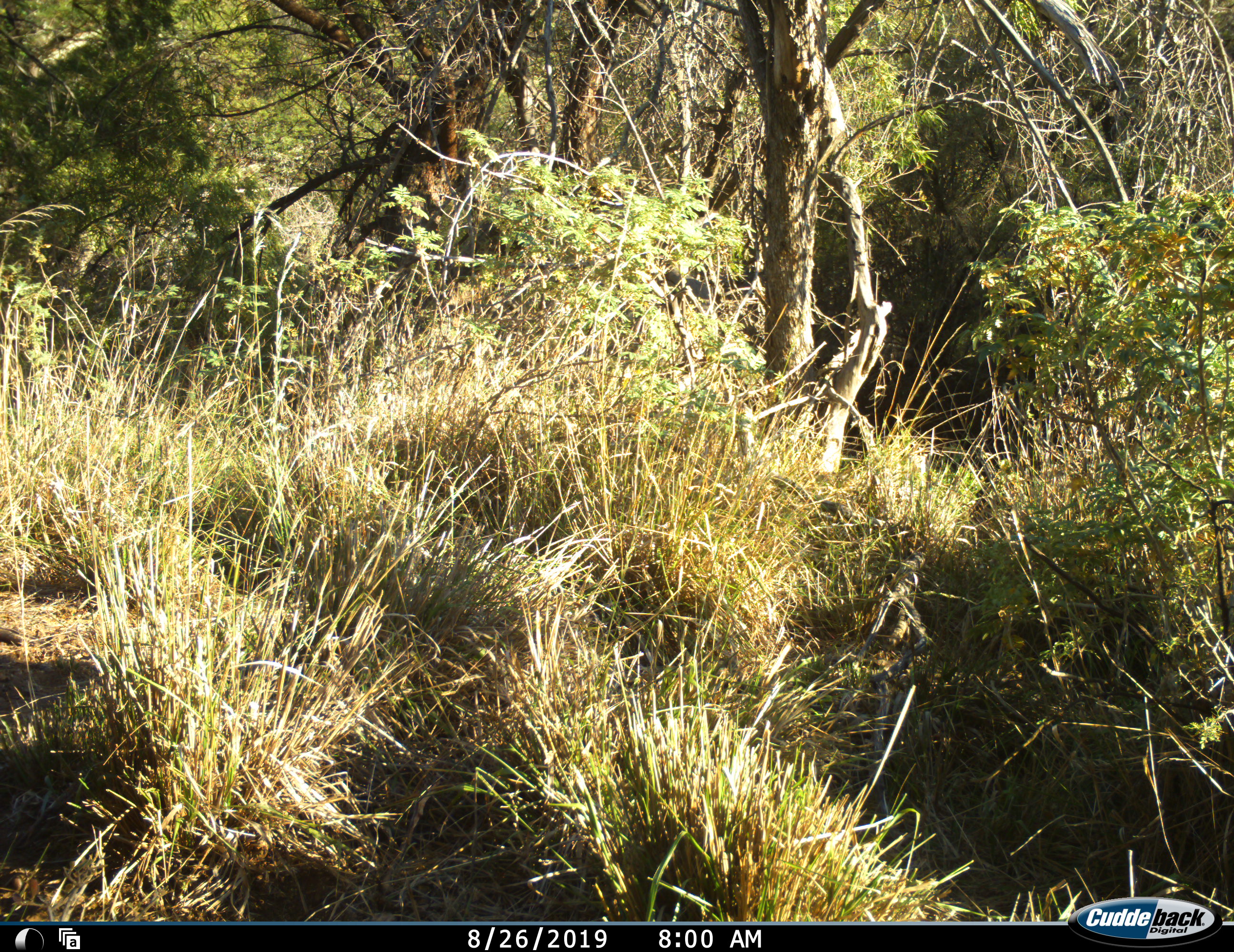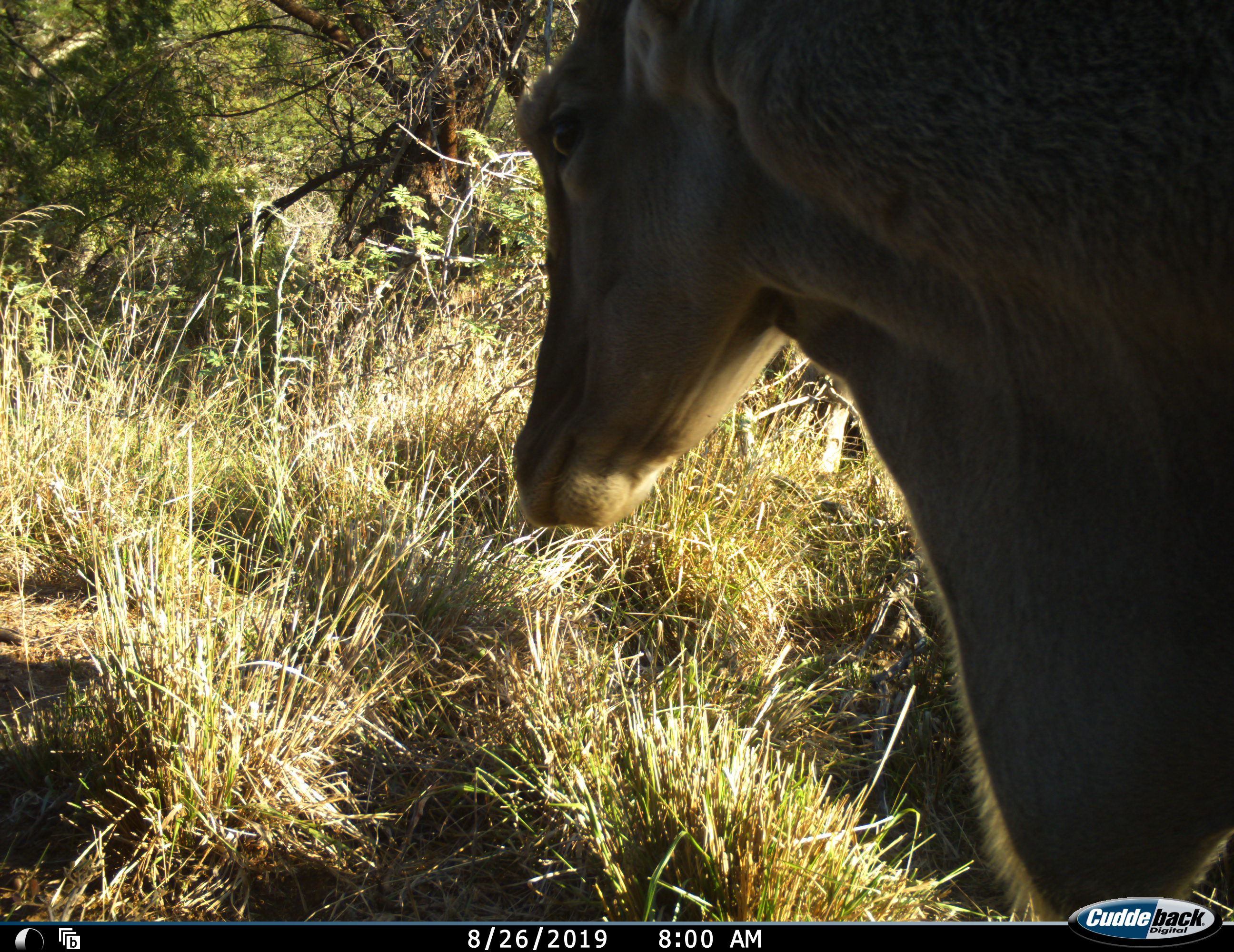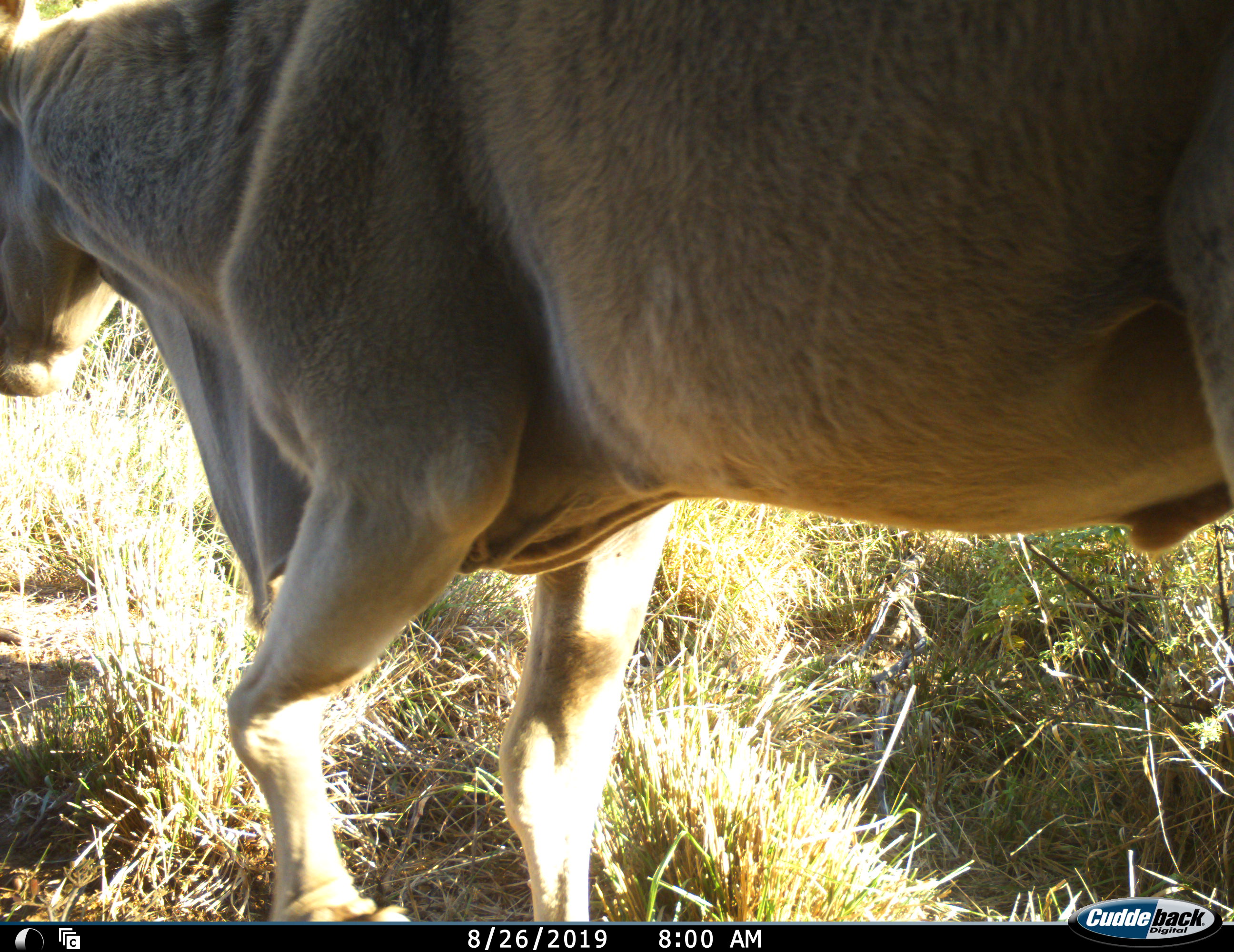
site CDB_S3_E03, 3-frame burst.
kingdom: Animalia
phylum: Chordata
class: Mammalia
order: Artiodactyla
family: Bovidae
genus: Tragelaphus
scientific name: Tragelaphus oryx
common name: eland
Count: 1.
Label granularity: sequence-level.